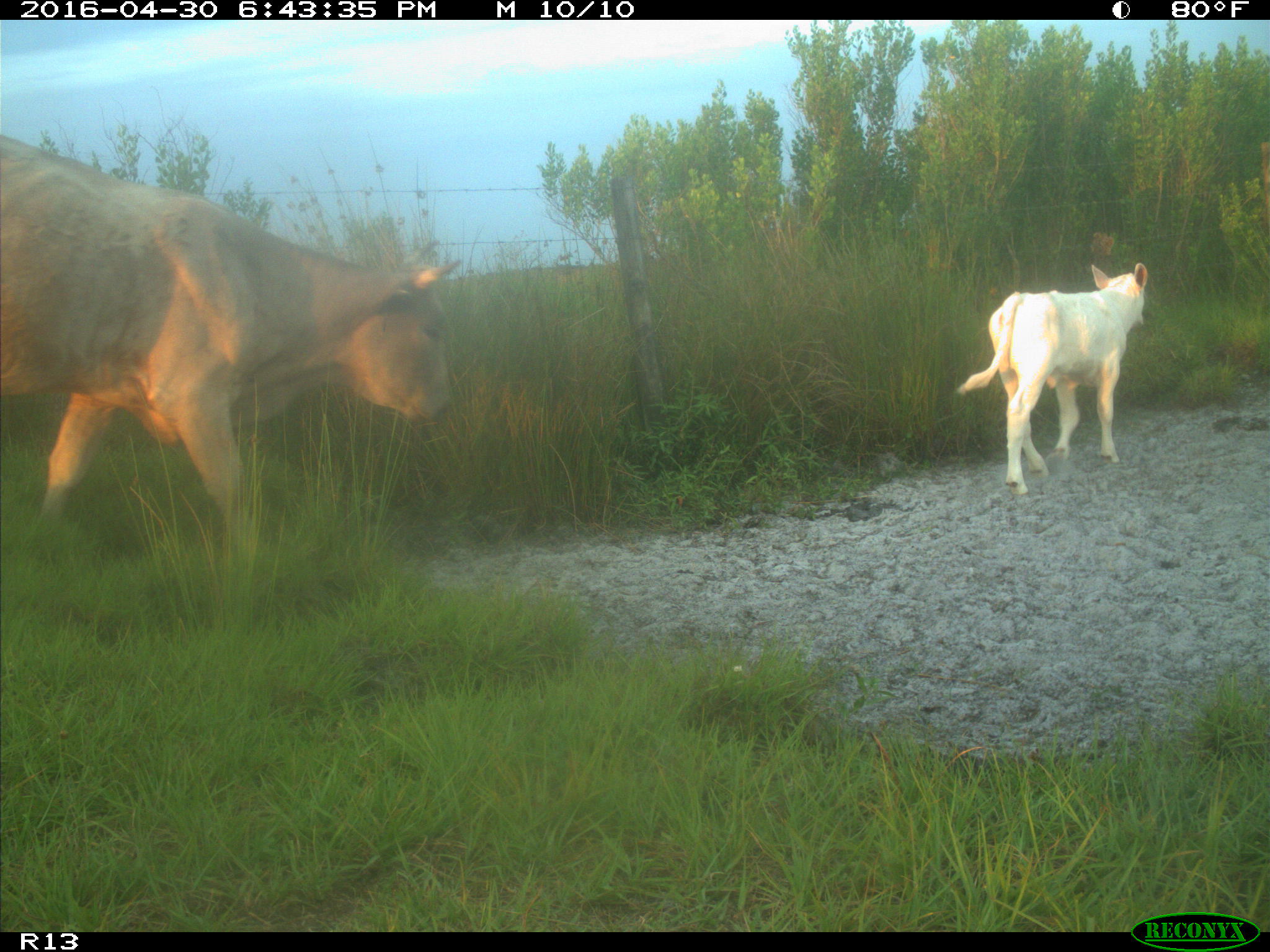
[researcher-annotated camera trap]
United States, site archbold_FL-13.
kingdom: Animalia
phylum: Chordata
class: Mammalia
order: Artiodactyla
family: Bovidae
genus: Bos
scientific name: Bos taurus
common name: domestic cow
Bos taurus (domestic cow).